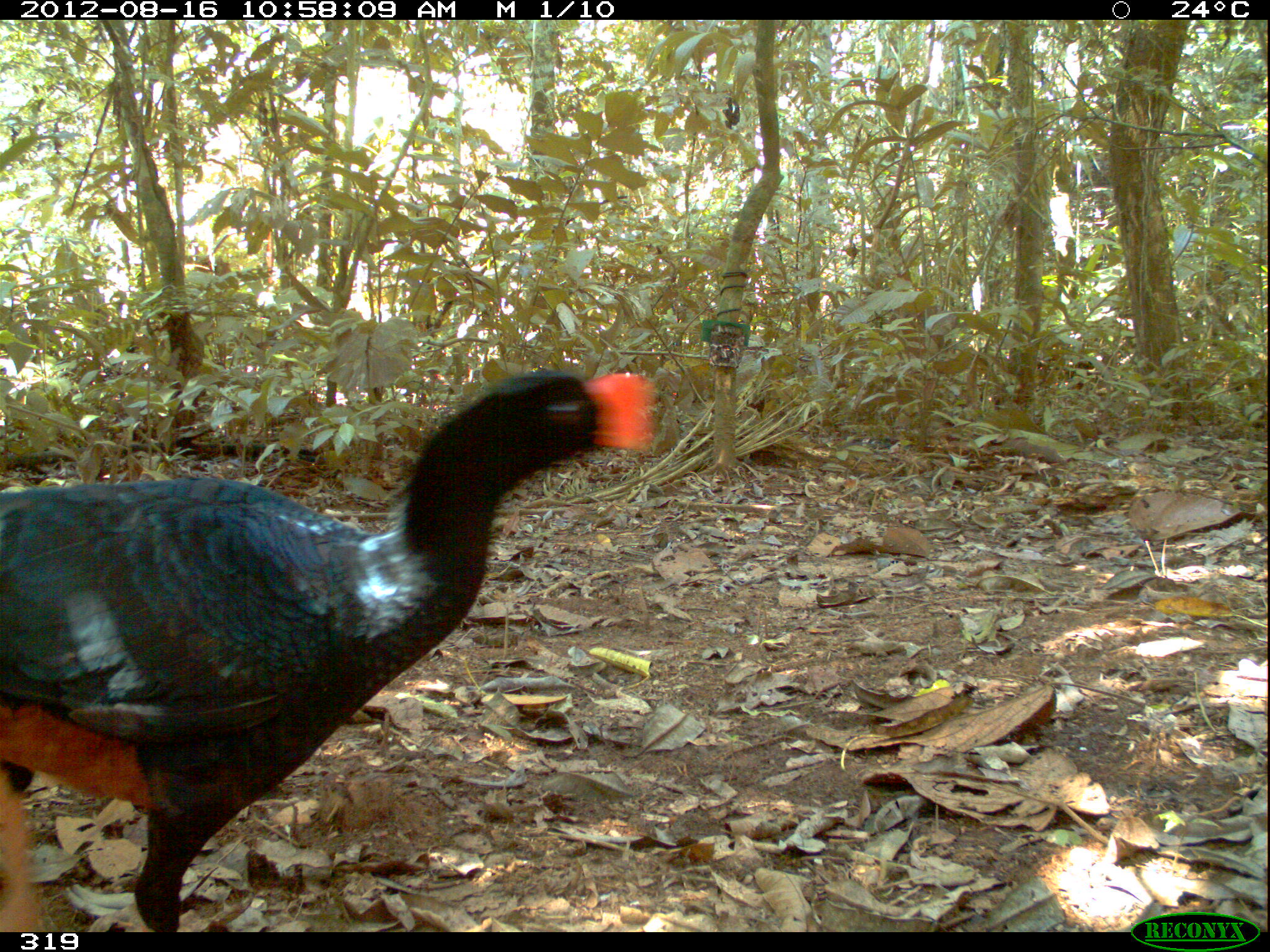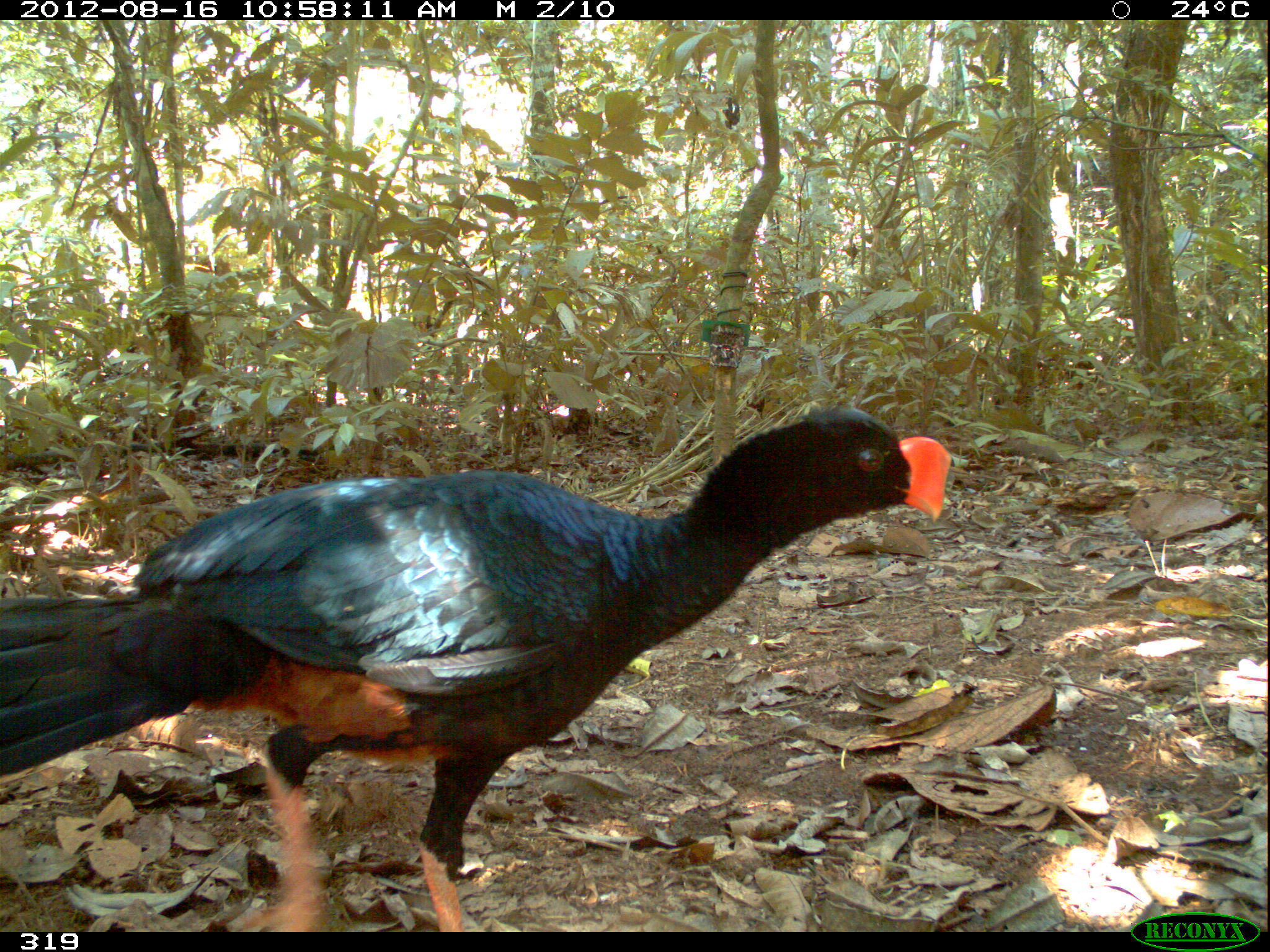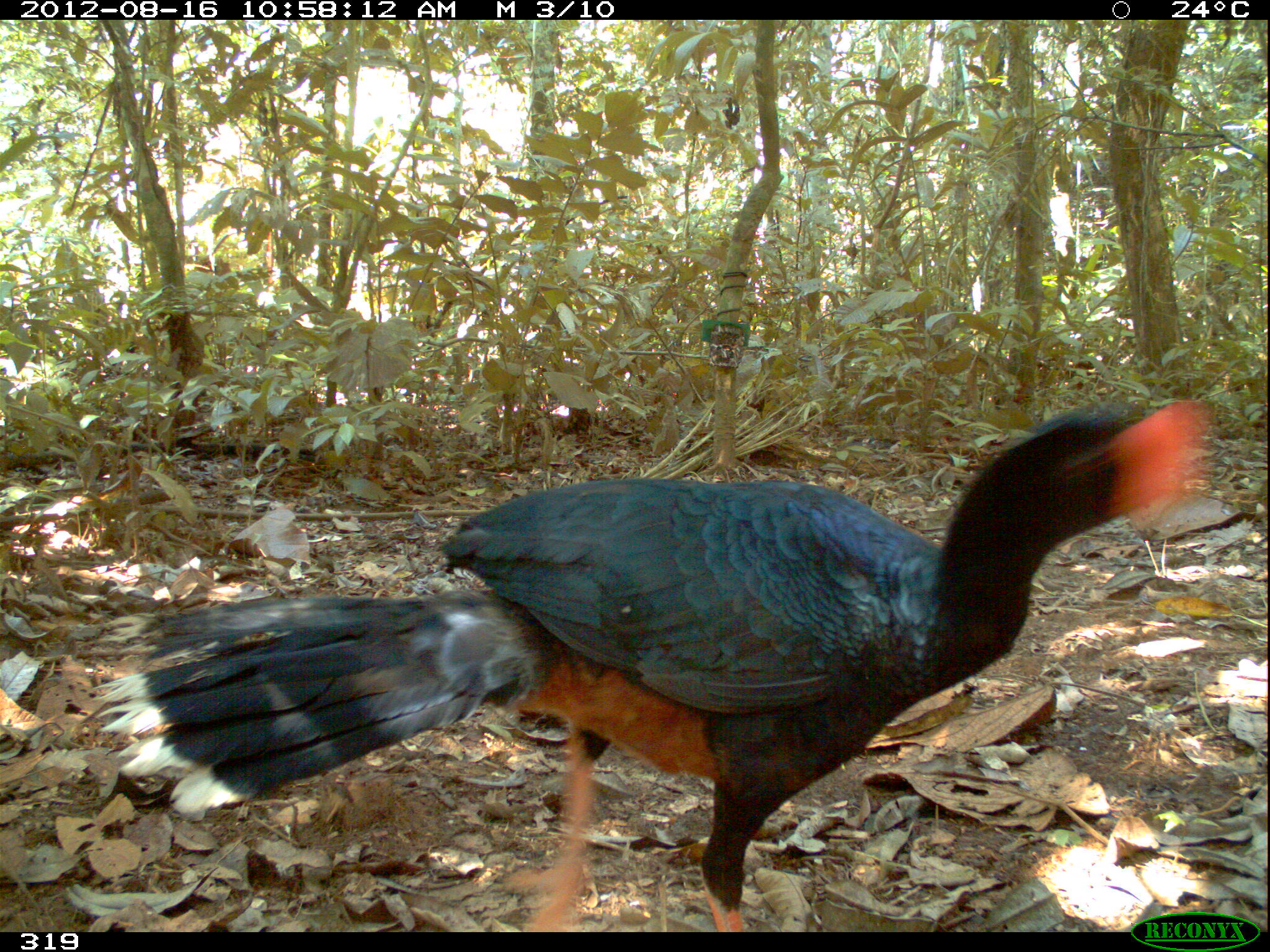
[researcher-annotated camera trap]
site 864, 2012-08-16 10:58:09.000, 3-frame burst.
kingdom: Animalia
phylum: Chordata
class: Aves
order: Galliformes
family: Cracidae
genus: Mitu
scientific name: Mitu tuberosum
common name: razor-billed curassow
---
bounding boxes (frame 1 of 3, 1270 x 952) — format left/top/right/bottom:
mitu tuberosum: 0/368/653/931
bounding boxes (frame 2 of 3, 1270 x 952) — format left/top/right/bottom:
mitu tuberosum: 0/405/950/932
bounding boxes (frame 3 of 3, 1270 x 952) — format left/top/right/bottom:
mitu tuberosum: 94/394/1214/932